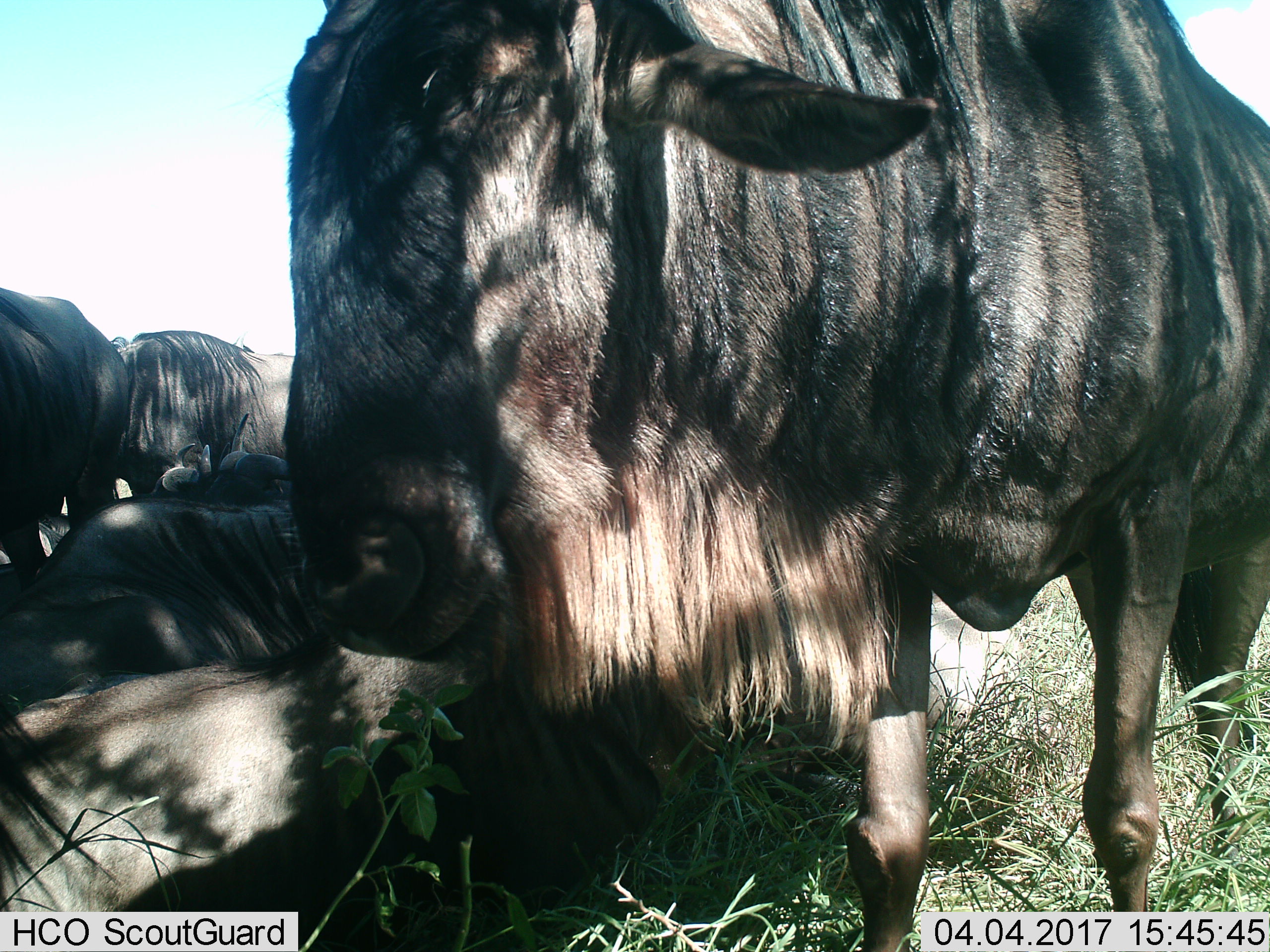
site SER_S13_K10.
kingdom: Animalia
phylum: Chordata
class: Mammalia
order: Artiodactyla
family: Bovidae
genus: Connochaetes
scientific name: Connochaetes taurinus taurinus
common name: blue wildebeest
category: wildebeestblue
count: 5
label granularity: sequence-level